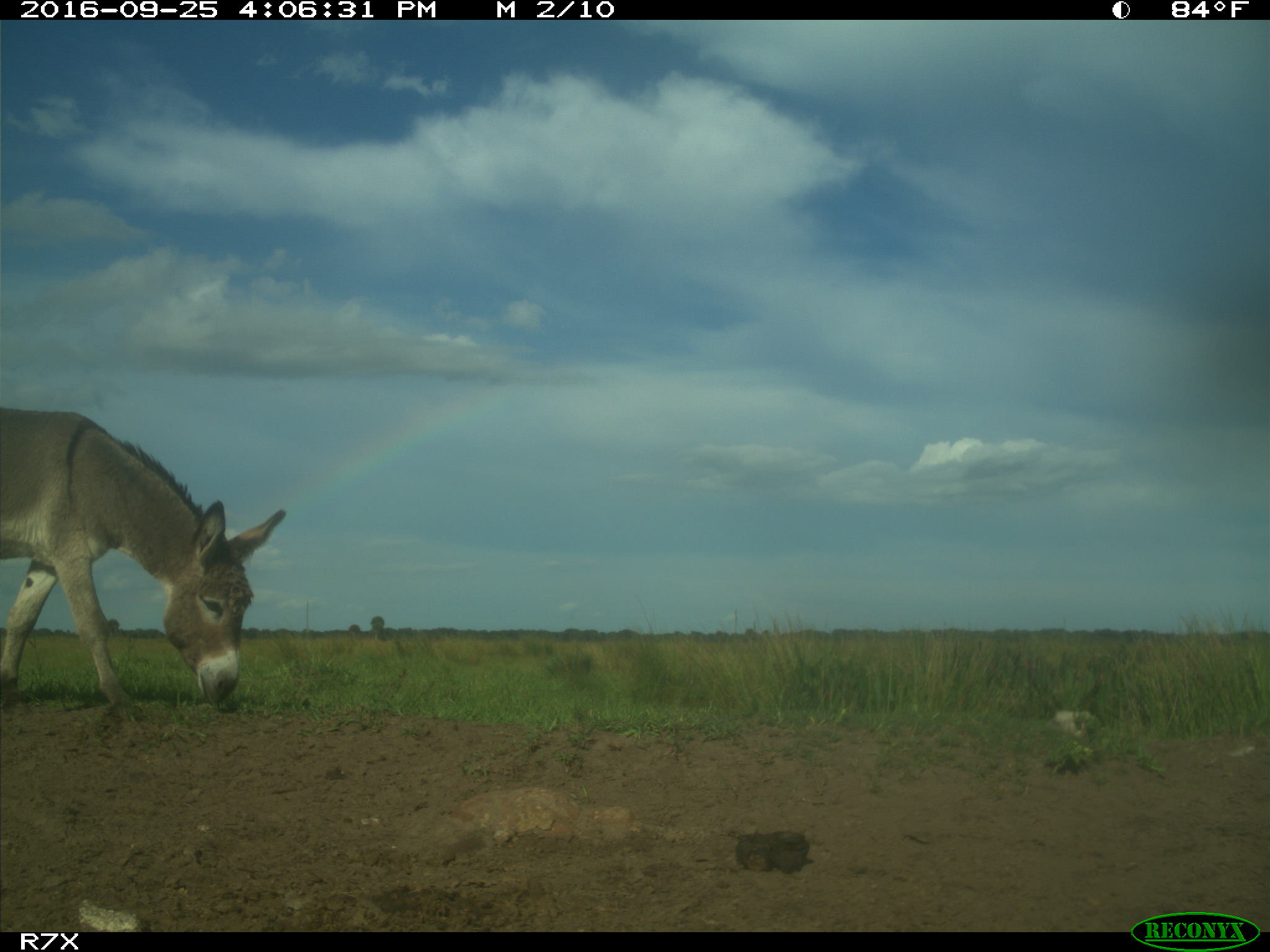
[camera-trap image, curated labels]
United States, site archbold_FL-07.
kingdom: Animalia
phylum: Chordata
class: Mammalia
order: Perissodactyla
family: Equidae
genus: Equus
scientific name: Equus africanus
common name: african wild ass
Equus africanus (african wild ass).